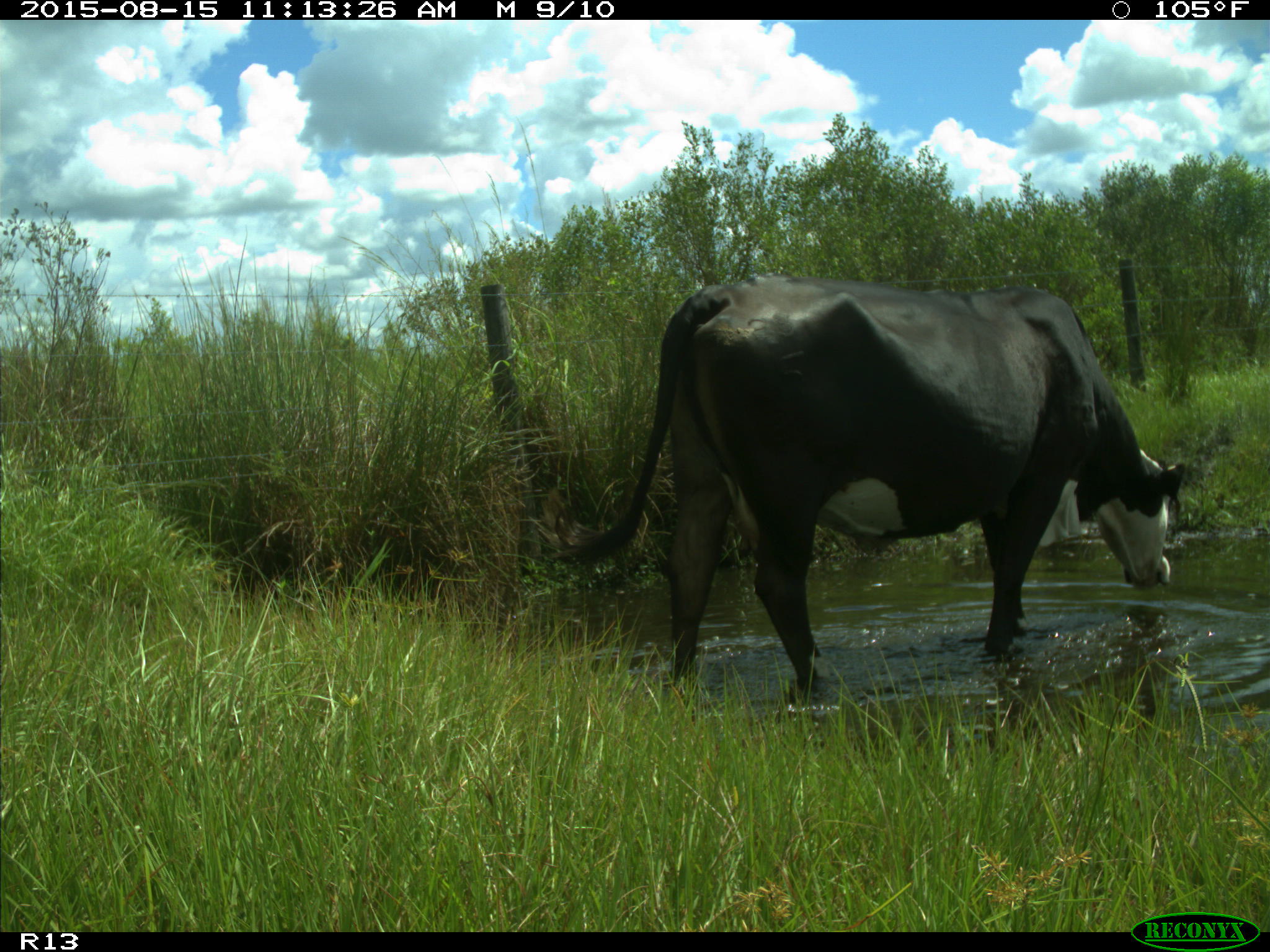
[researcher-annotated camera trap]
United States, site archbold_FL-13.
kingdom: Animalia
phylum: Chordata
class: Mammalia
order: Artiodactyla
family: Bovidae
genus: Bos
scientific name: Bos taurus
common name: domestic cow